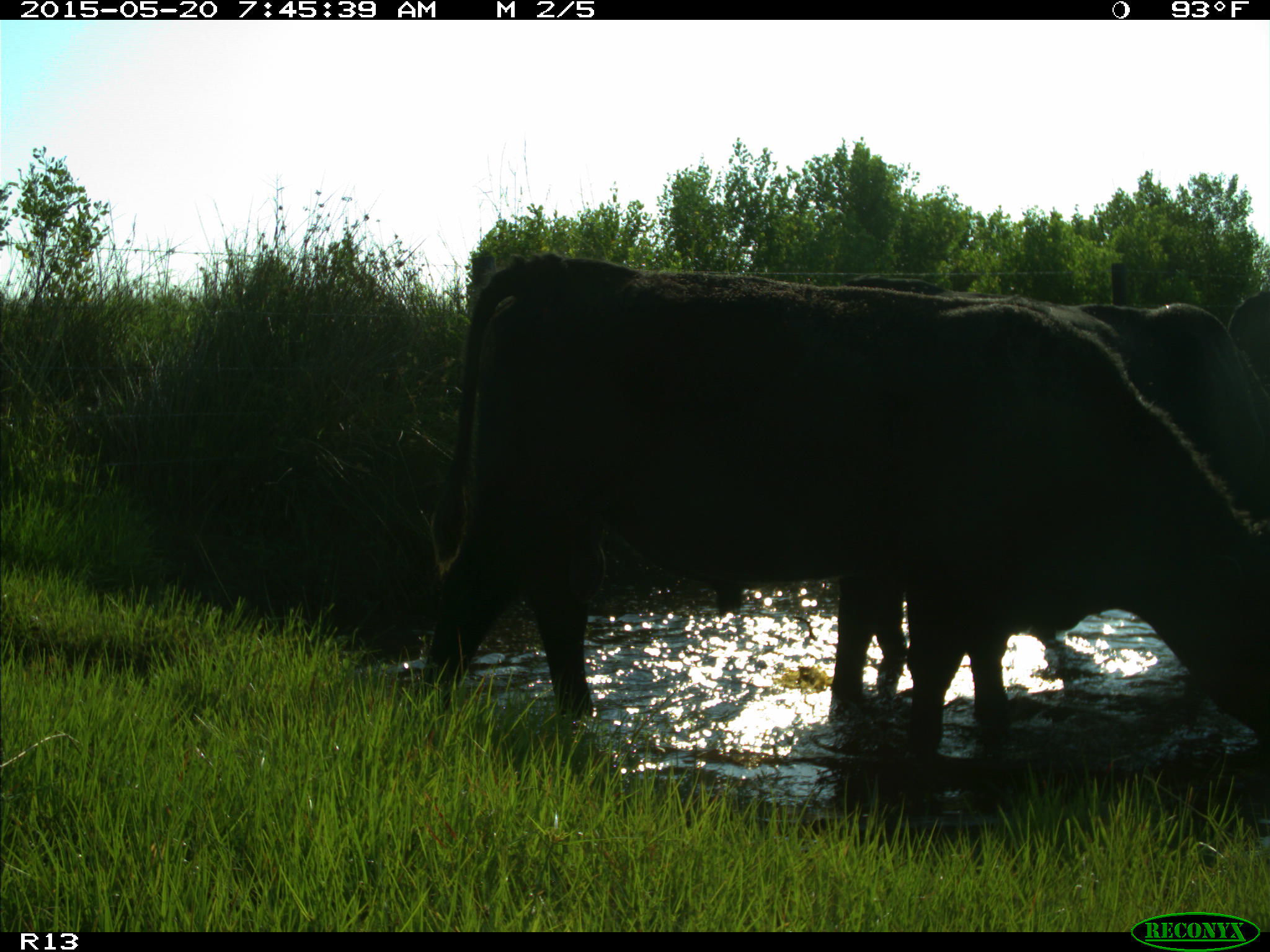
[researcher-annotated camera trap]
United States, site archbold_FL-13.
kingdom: Animalia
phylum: Chordata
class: Mammalia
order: Artiodactyla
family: Bovidae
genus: Bos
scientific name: Bos taurus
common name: domestic cow